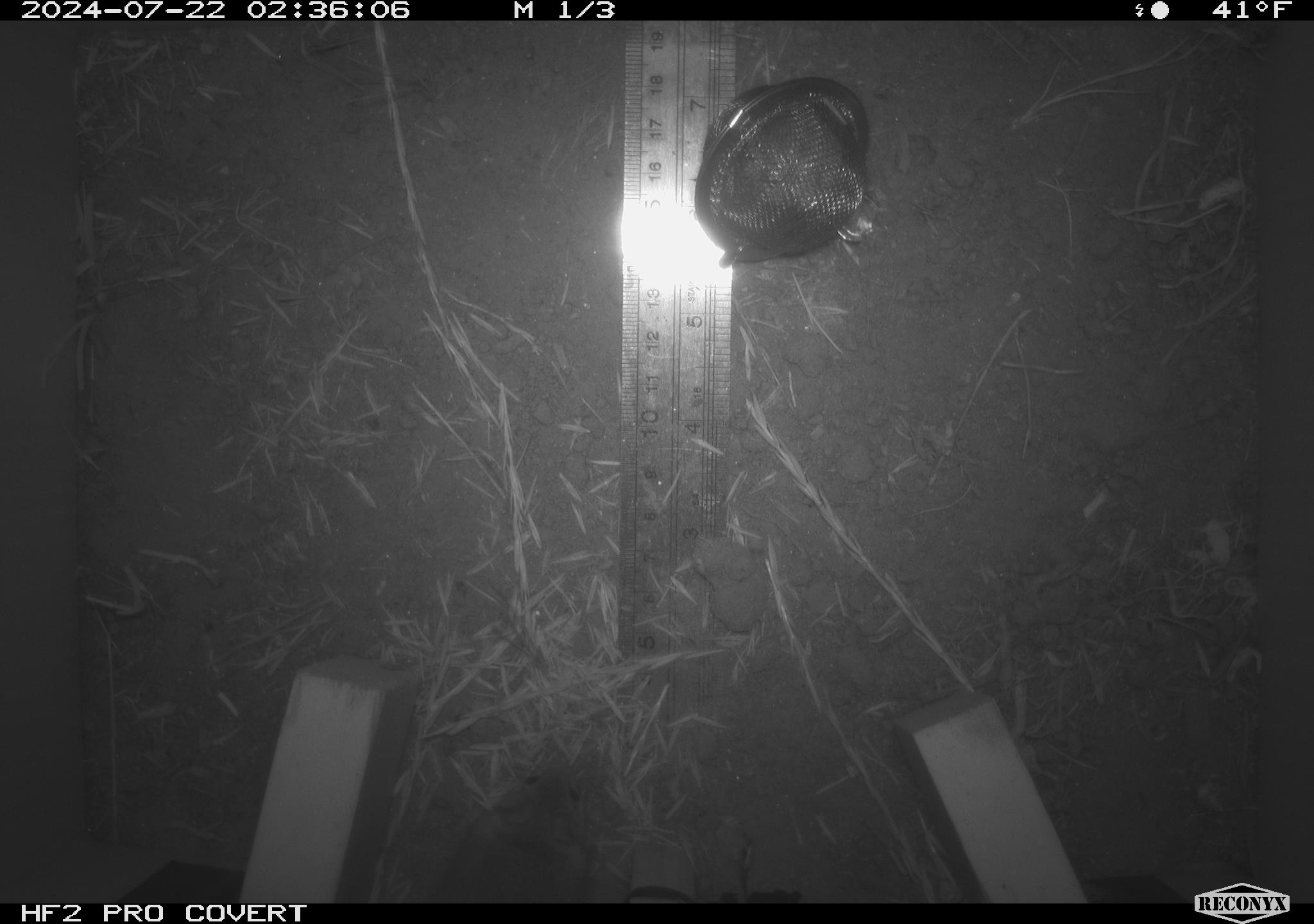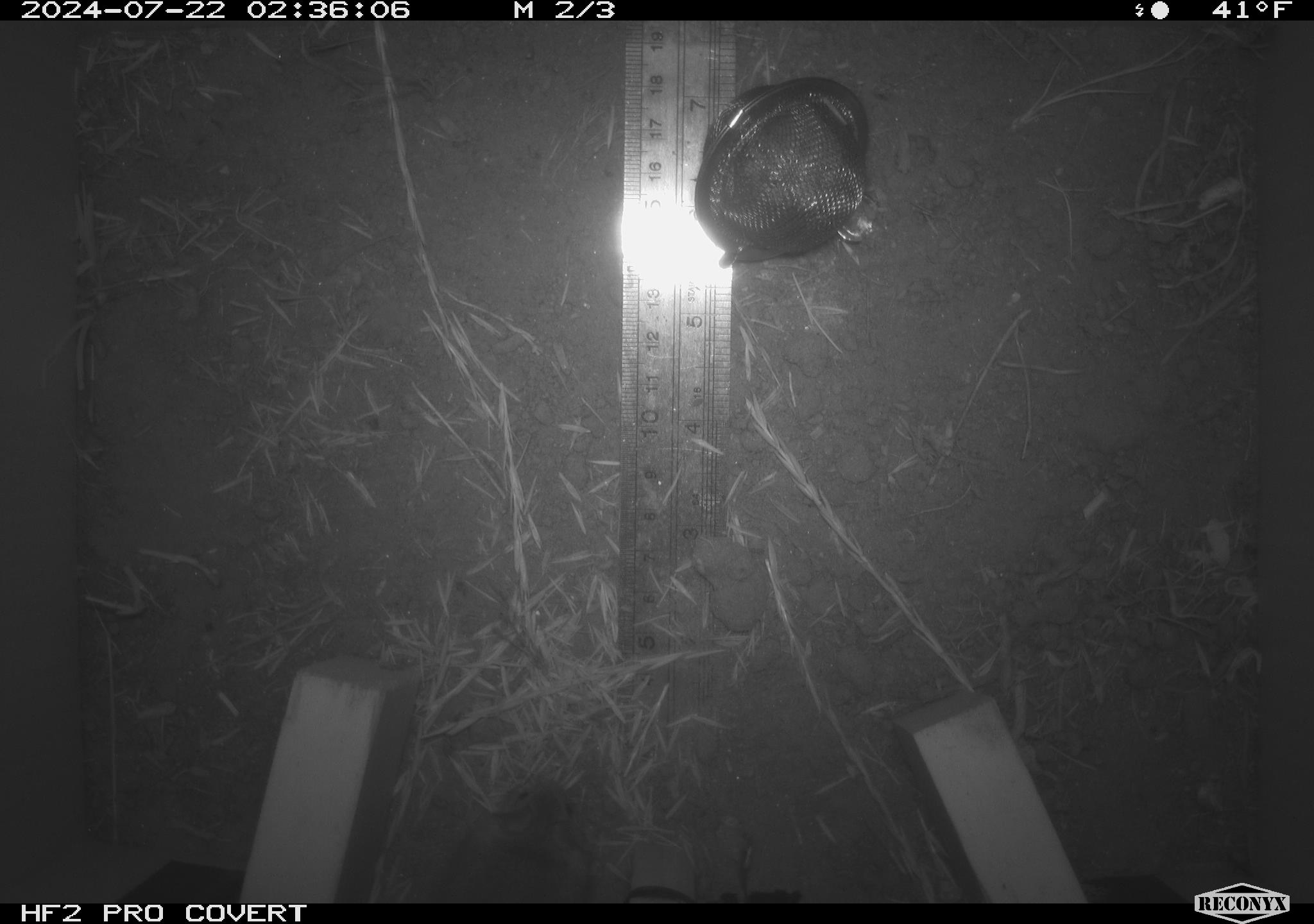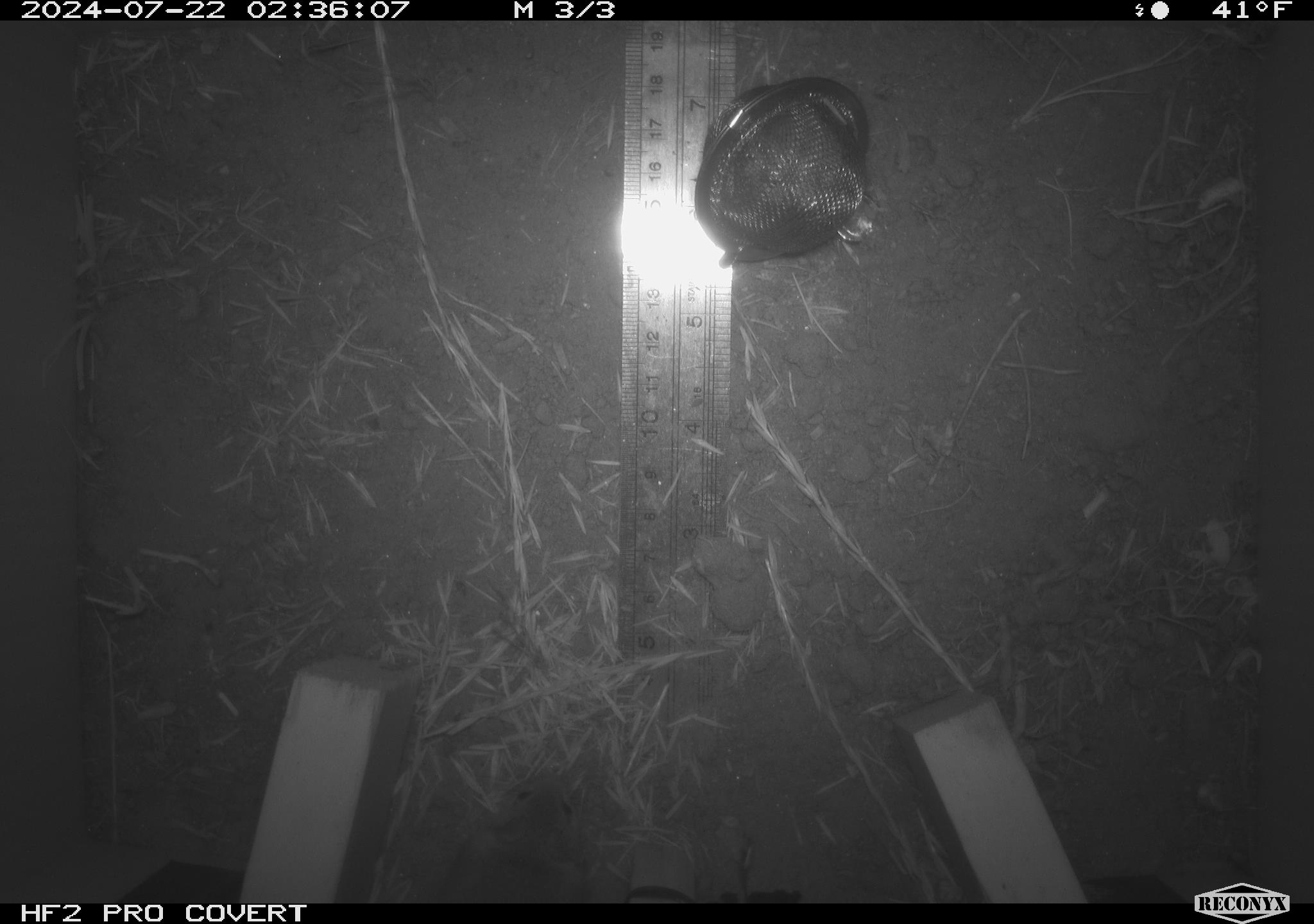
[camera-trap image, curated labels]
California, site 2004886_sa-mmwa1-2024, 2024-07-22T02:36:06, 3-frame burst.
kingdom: Animalia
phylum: Chordata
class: Mammalia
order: Rodentia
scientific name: Rodentia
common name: mouse species